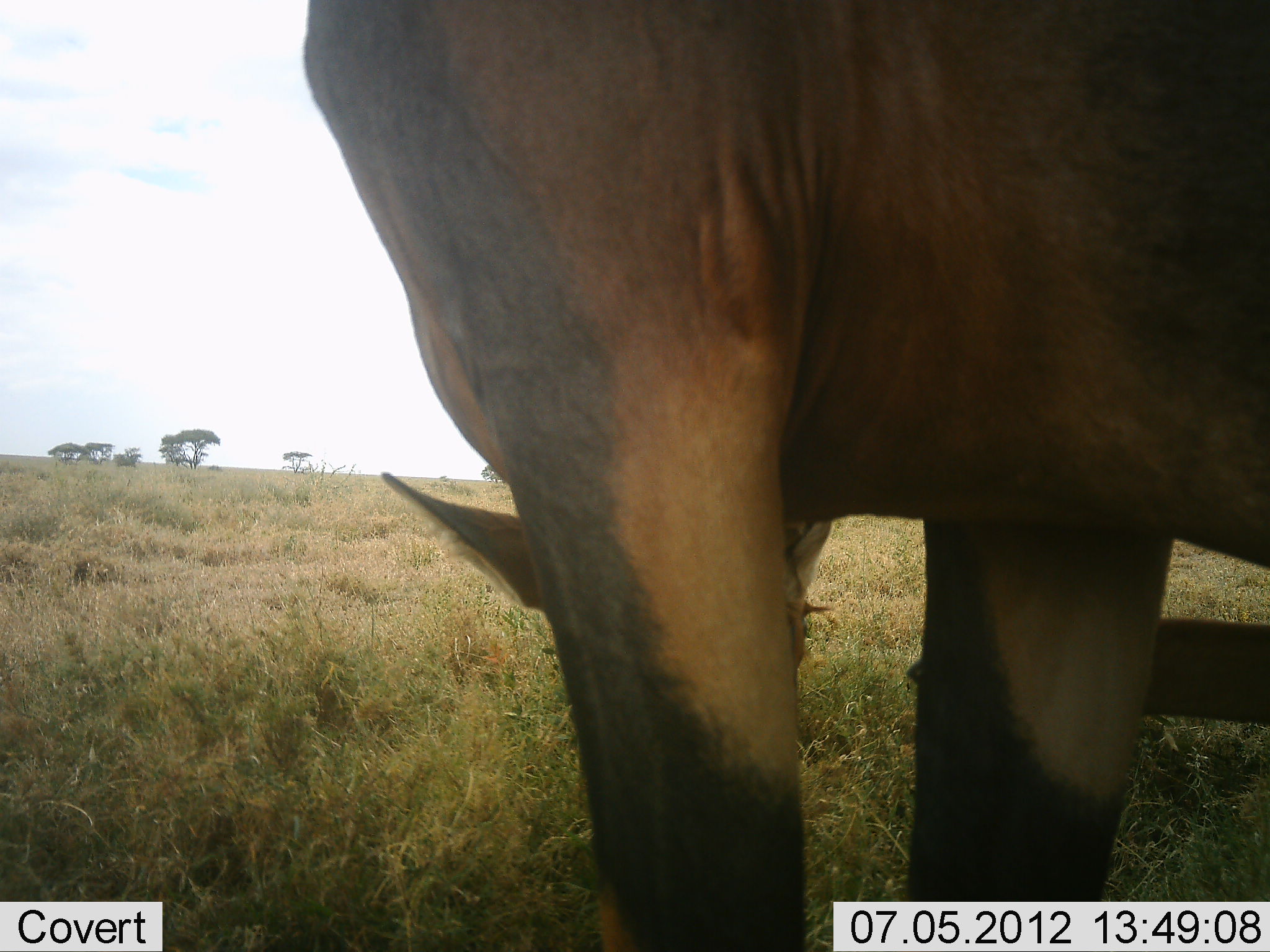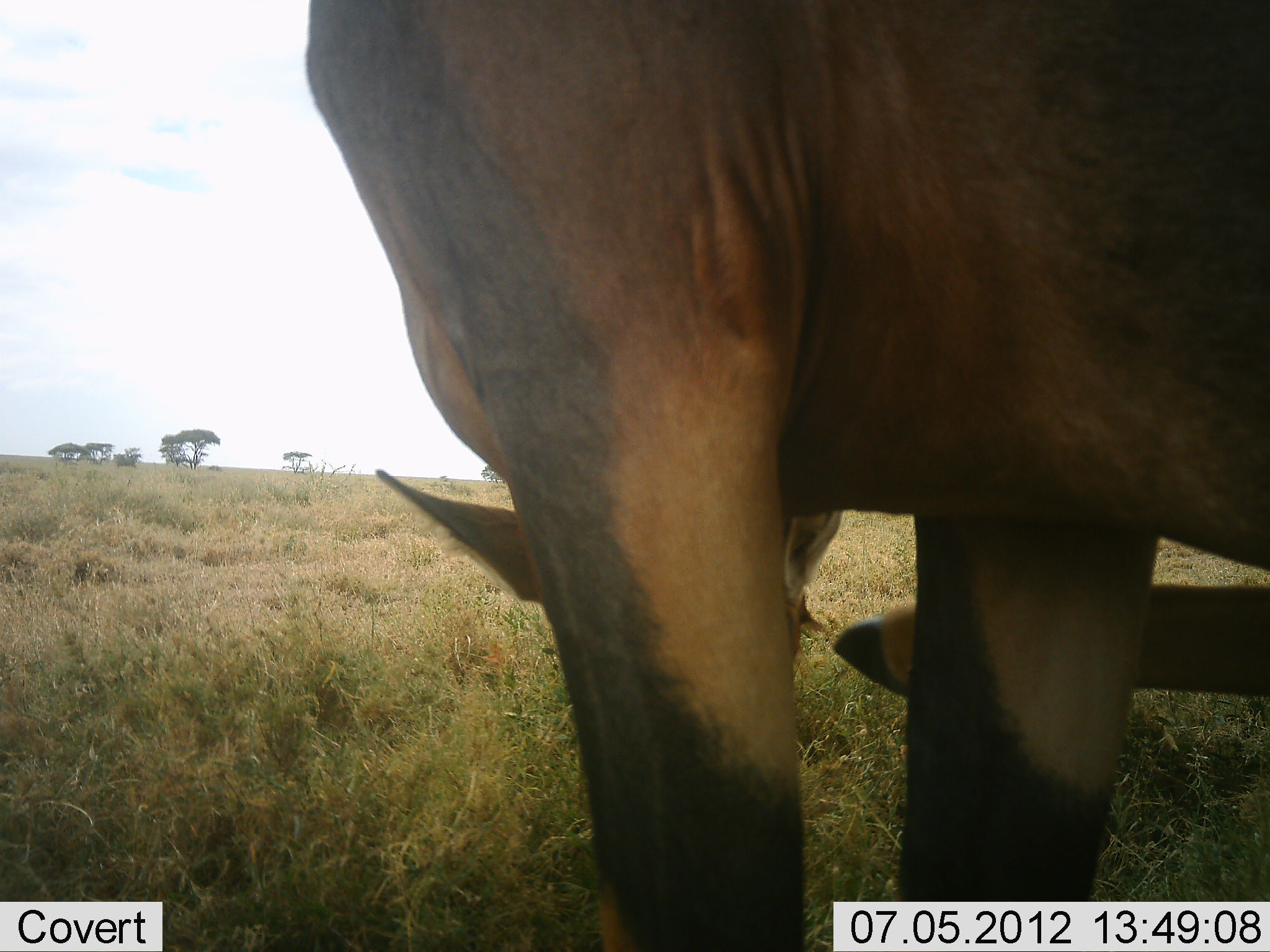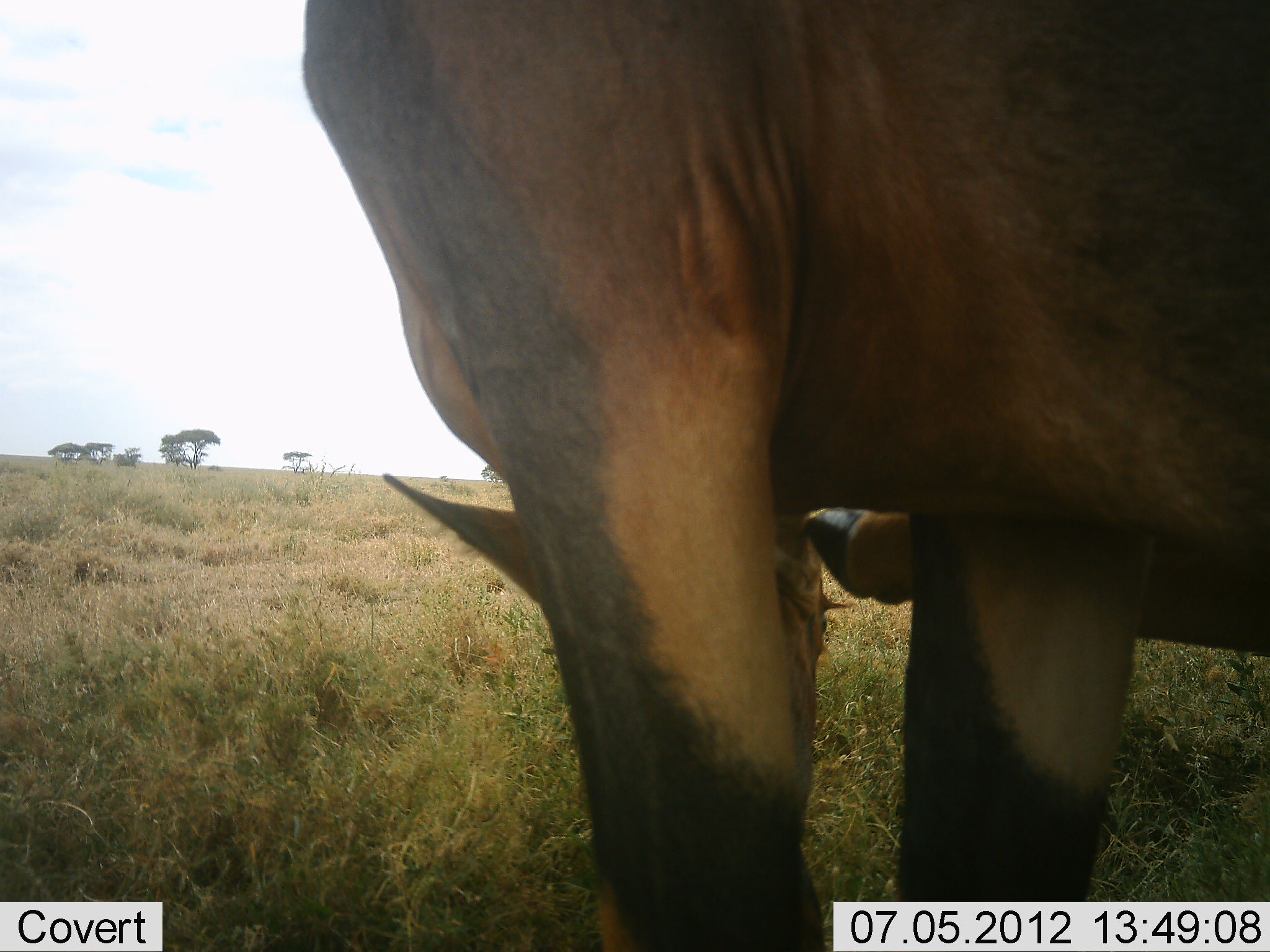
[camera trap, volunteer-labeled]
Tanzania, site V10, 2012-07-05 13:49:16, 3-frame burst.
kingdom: Animalia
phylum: Chordata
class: Mammalia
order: Artiodactyla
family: Bovidae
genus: Damaliscus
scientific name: Damaliscus lunatus jimela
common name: topi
Topi (Damaliscus lunatus jimela), count 1. Behavior (volunteer vote fractions): standing 90%, resting 0%, moving 10%, interacting 0%. Young present (vote fraction): 0%. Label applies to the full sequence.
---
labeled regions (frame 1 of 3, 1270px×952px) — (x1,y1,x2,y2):
animal: (302,0,1270,951)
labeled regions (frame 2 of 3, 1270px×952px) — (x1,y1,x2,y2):
animal: (304,1,1270,952)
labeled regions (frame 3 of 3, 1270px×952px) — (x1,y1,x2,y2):
animal: (301,0,1270,951)